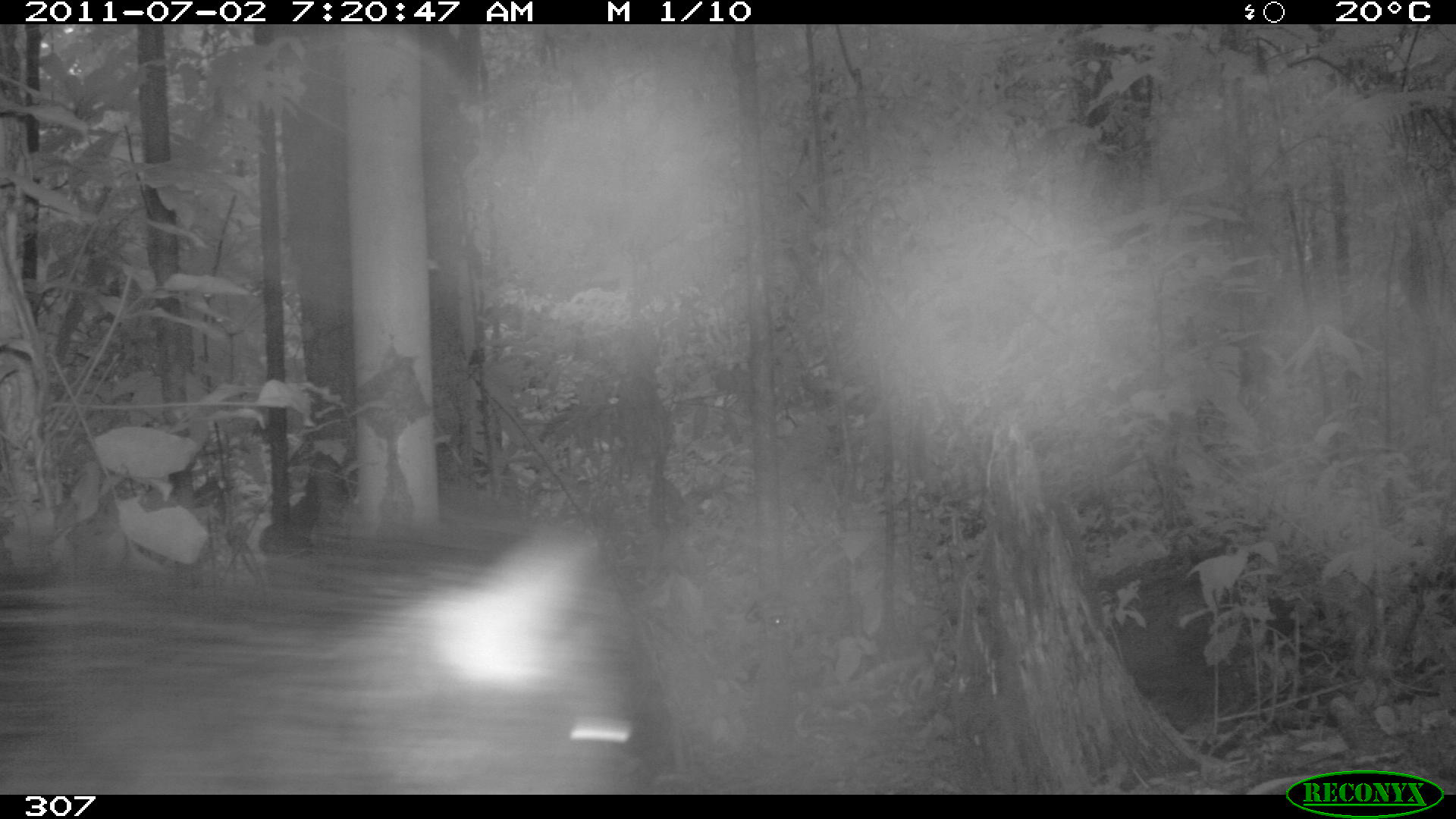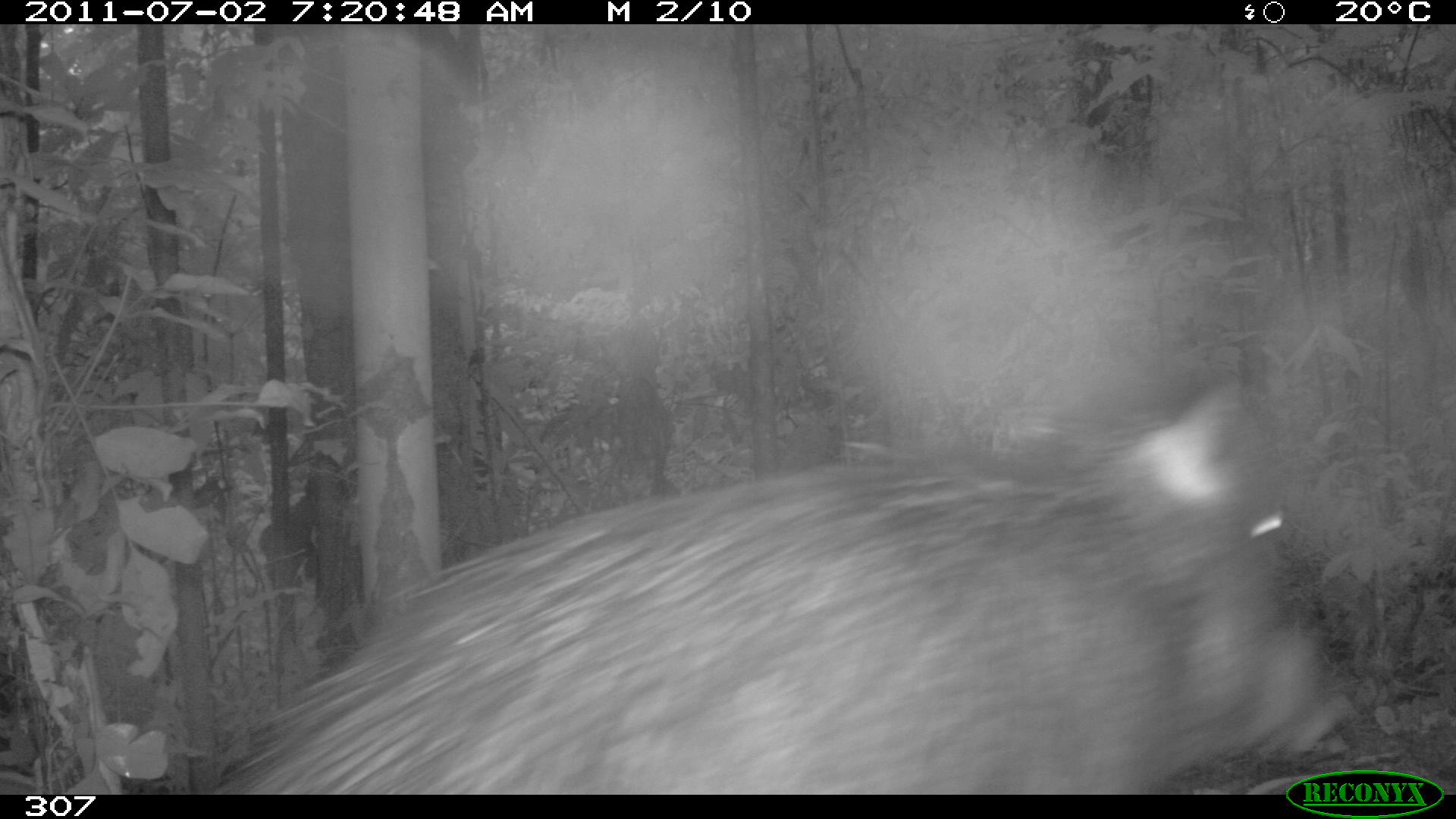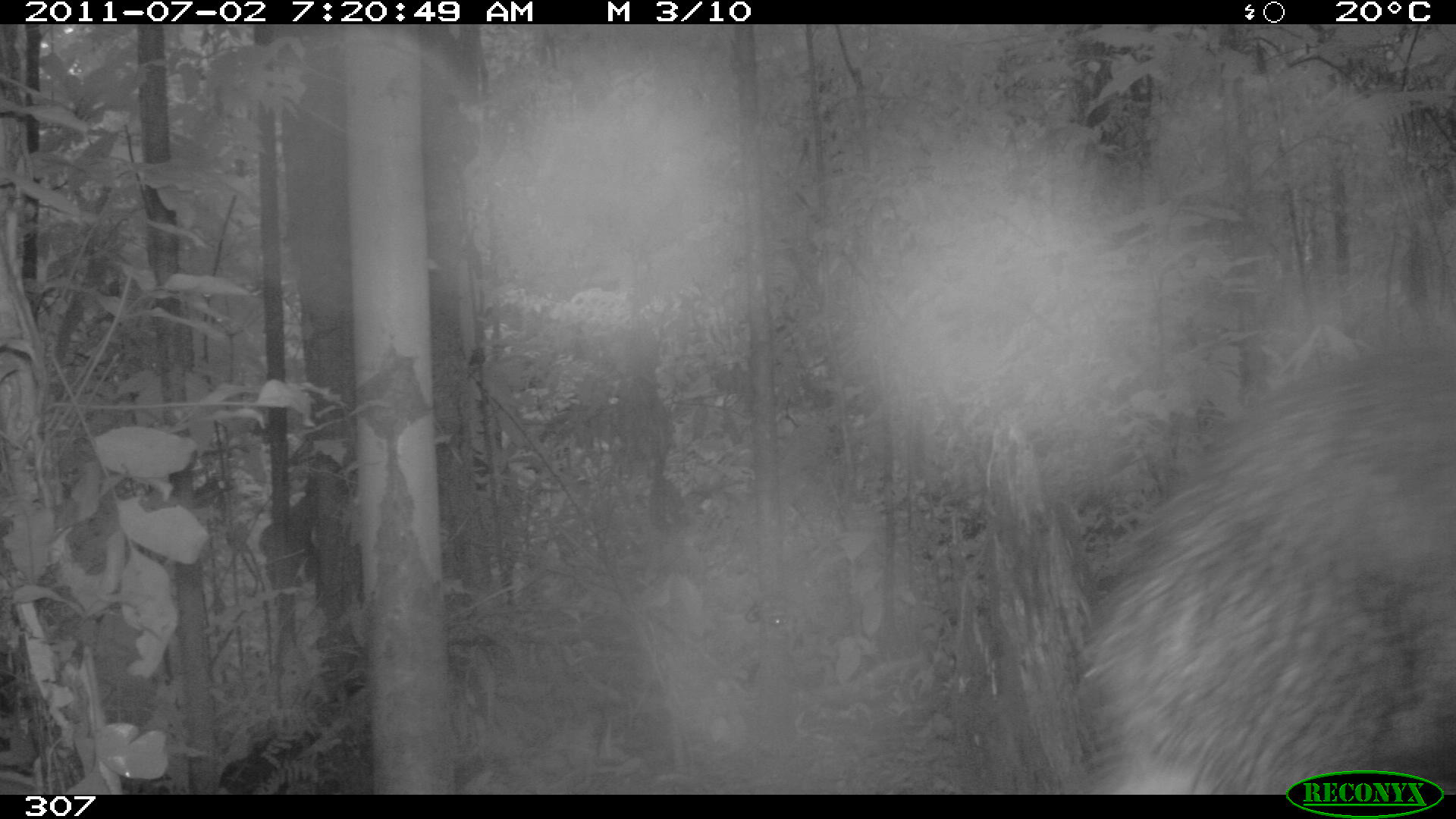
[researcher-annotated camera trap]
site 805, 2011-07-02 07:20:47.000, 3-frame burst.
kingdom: Animalia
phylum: Chordata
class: Mammalia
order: Artiodactyla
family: Tayassuidae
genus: Tayassu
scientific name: Tayassu pecari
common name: white-lipped peccary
Tayassu pecari (white-lipped peccary).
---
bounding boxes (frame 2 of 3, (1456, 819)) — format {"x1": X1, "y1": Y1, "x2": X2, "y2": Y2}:
tayassu pecari: {"x1": 220, "y1": 367, "x2": 1352, "y2": 795}